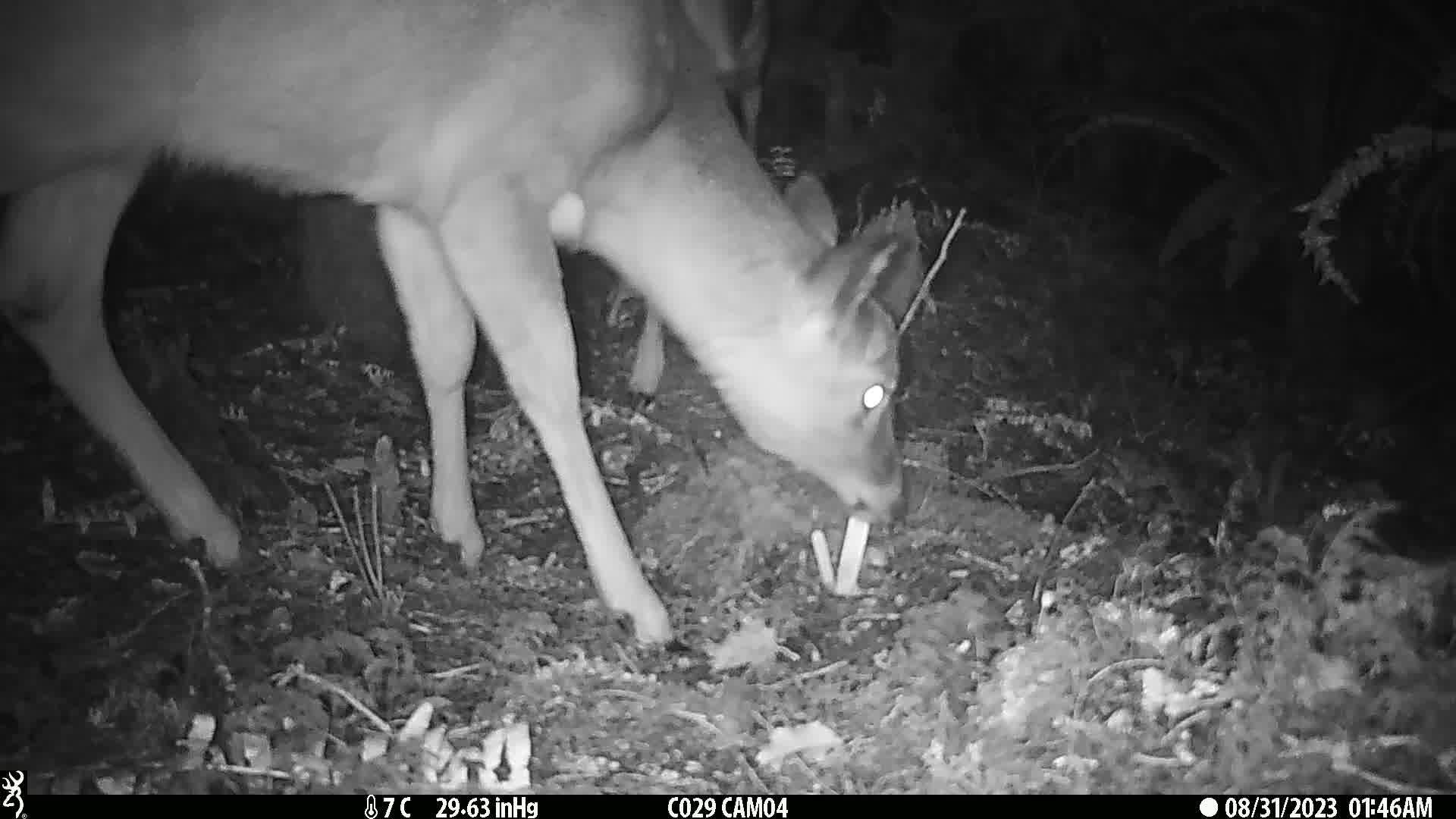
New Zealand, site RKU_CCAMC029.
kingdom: Animalia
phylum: Chordata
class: Mammalia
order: Artiodactyla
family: Cervidae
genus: Odocoileus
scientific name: Odocoileus virginianus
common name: white-tailed deer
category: white tailed deer